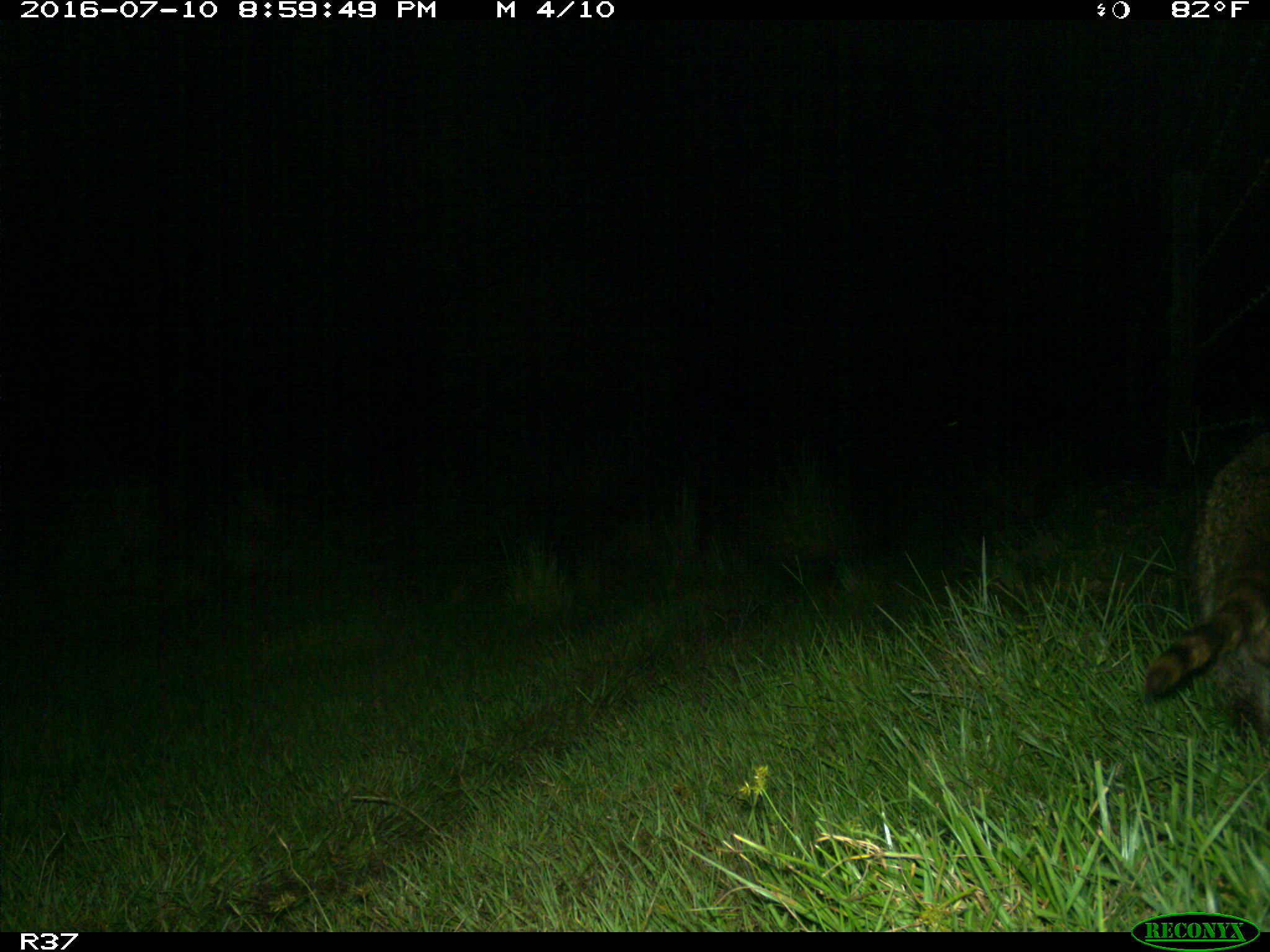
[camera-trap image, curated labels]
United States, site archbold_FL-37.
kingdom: Animalia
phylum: Chordata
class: Mammalia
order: Carnivora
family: Procyonidae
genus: Procyon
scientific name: Procyon lotor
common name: common raccoon